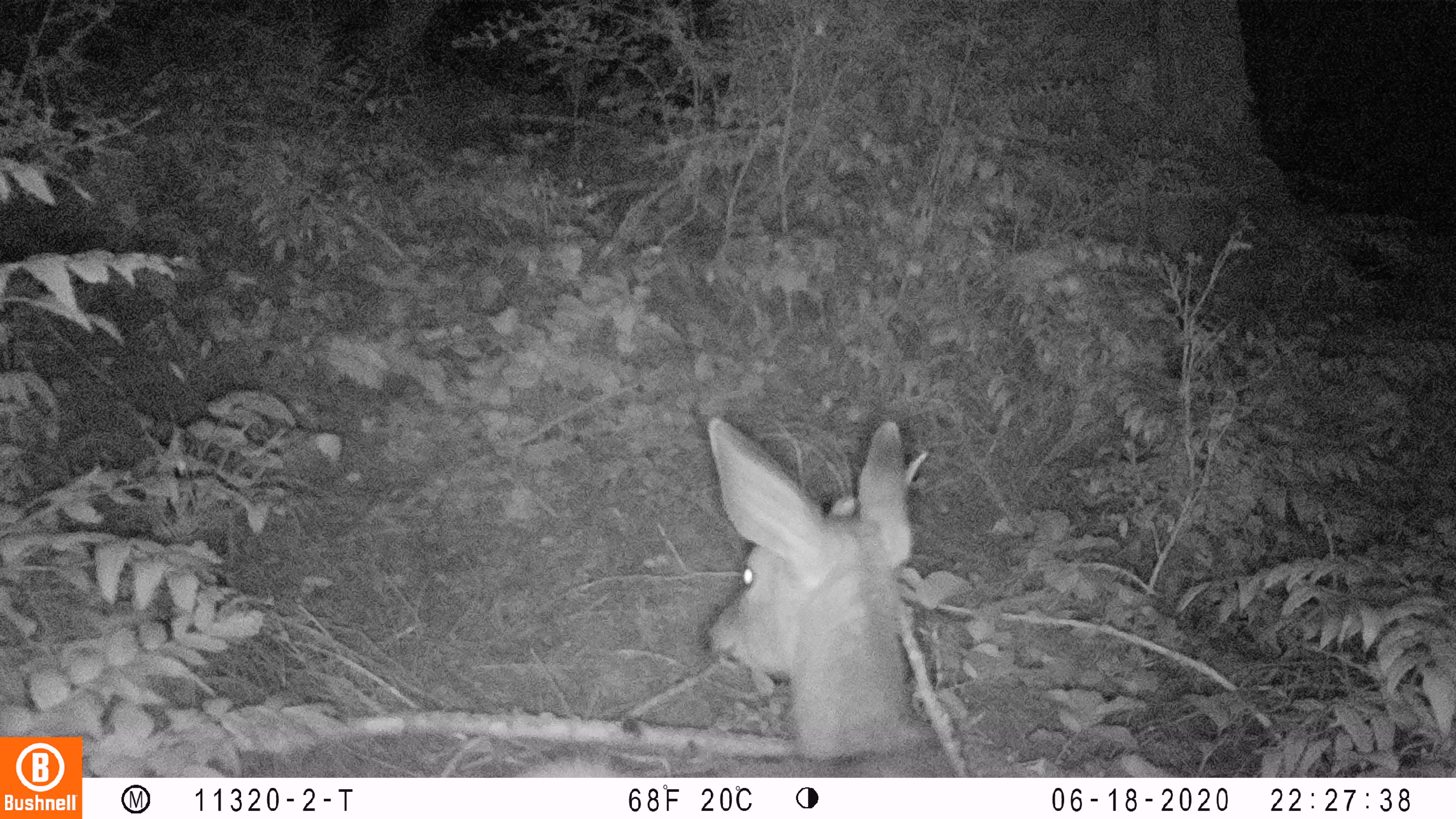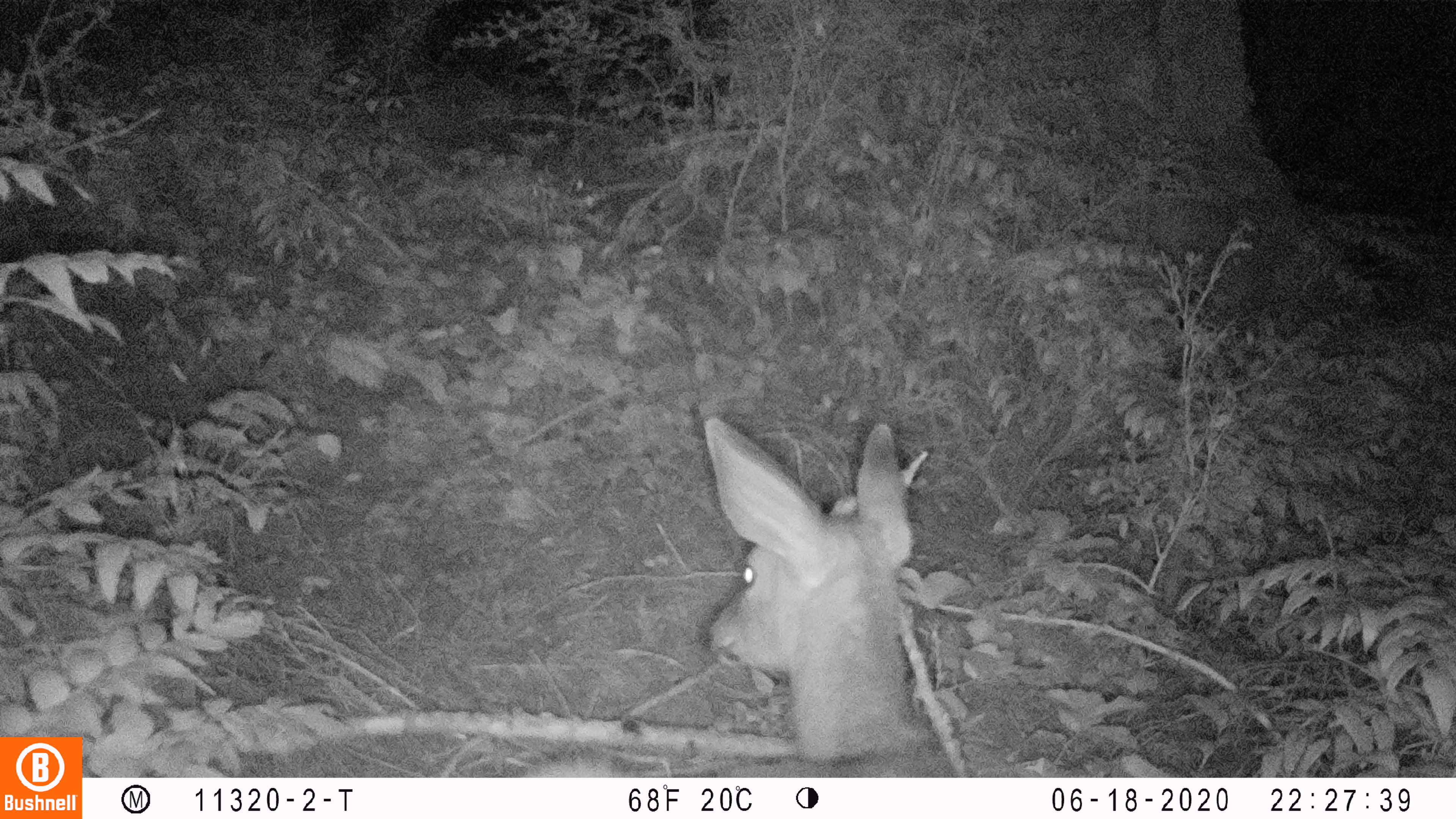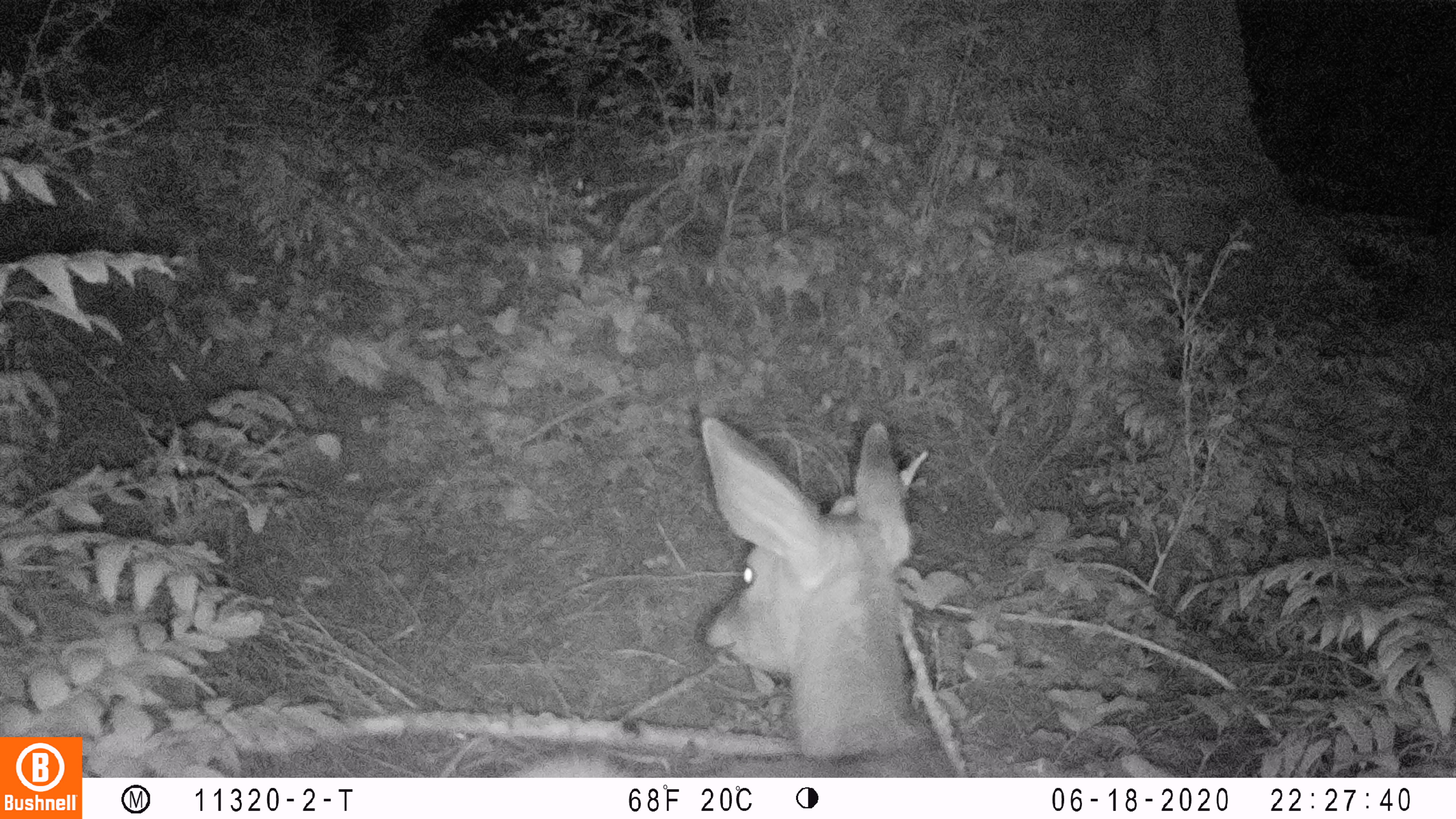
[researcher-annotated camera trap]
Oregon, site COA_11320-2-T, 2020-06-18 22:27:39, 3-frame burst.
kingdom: Animalia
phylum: Chordata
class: Mammalia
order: Artiodactyla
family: Cervidae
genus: Odocoileus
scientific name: Odocoileus hemionus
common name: black-tailed deer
Black-tailed deer (Odocoileus hemionus).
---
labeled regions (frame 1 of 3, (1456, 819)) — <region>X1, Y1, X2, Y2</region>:
black-tailed deer: <region>514, 412, 931, 770</region>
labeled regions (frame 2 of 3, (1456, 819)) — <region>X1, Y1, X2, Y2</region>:
black-tailed deer: <region>514, 408, 927, 772</region>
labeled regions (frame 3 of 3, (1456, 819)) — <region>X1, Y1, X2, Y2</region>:
black-tailed deer: <region>516, 406, 935, 776</region>